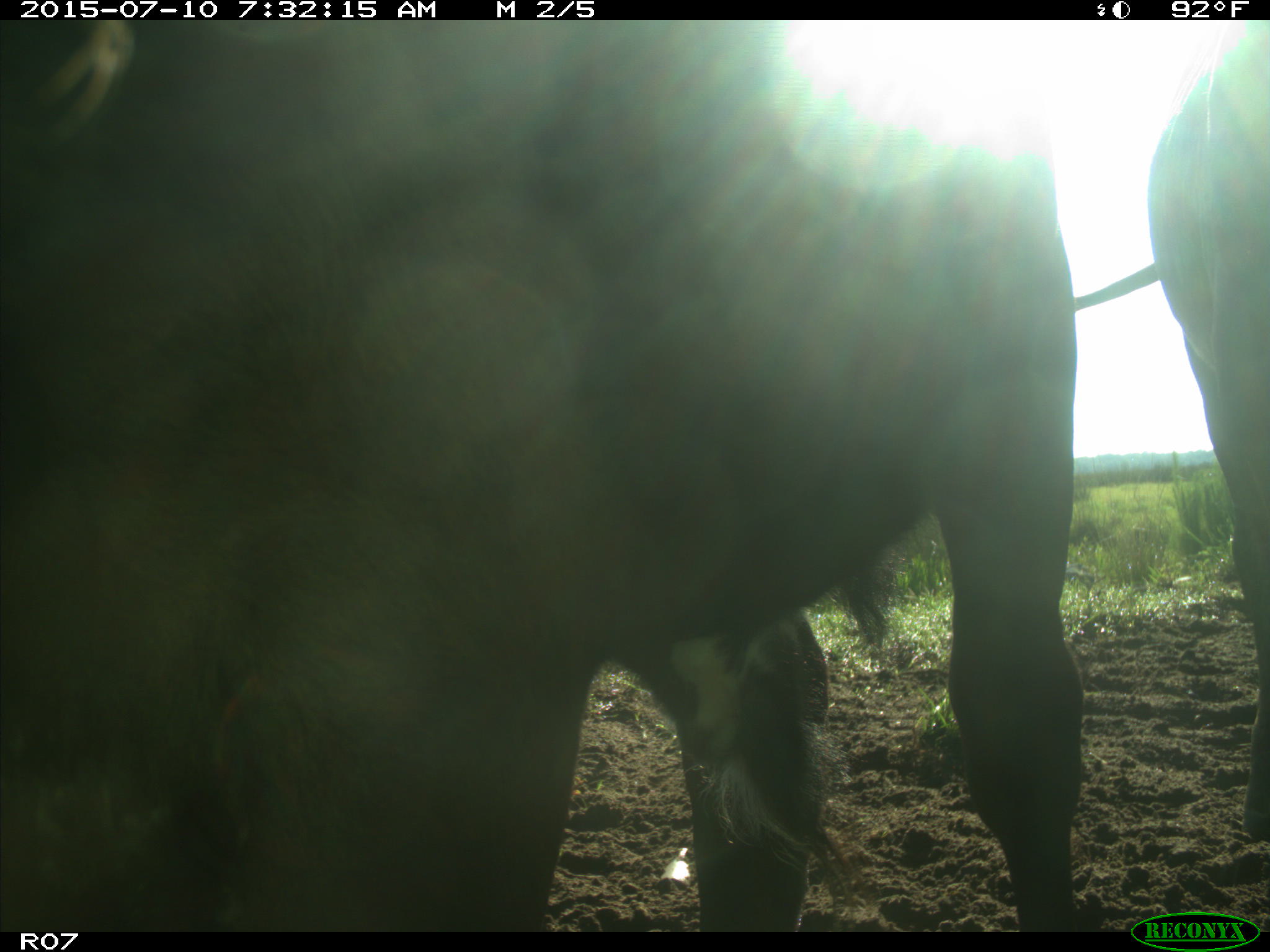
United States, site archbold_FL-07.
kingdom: Animalia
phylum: Chordata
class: Mammalia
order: Artiodactyla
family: Bovidae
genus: Bos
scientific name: Bos taurus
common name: domestic cow